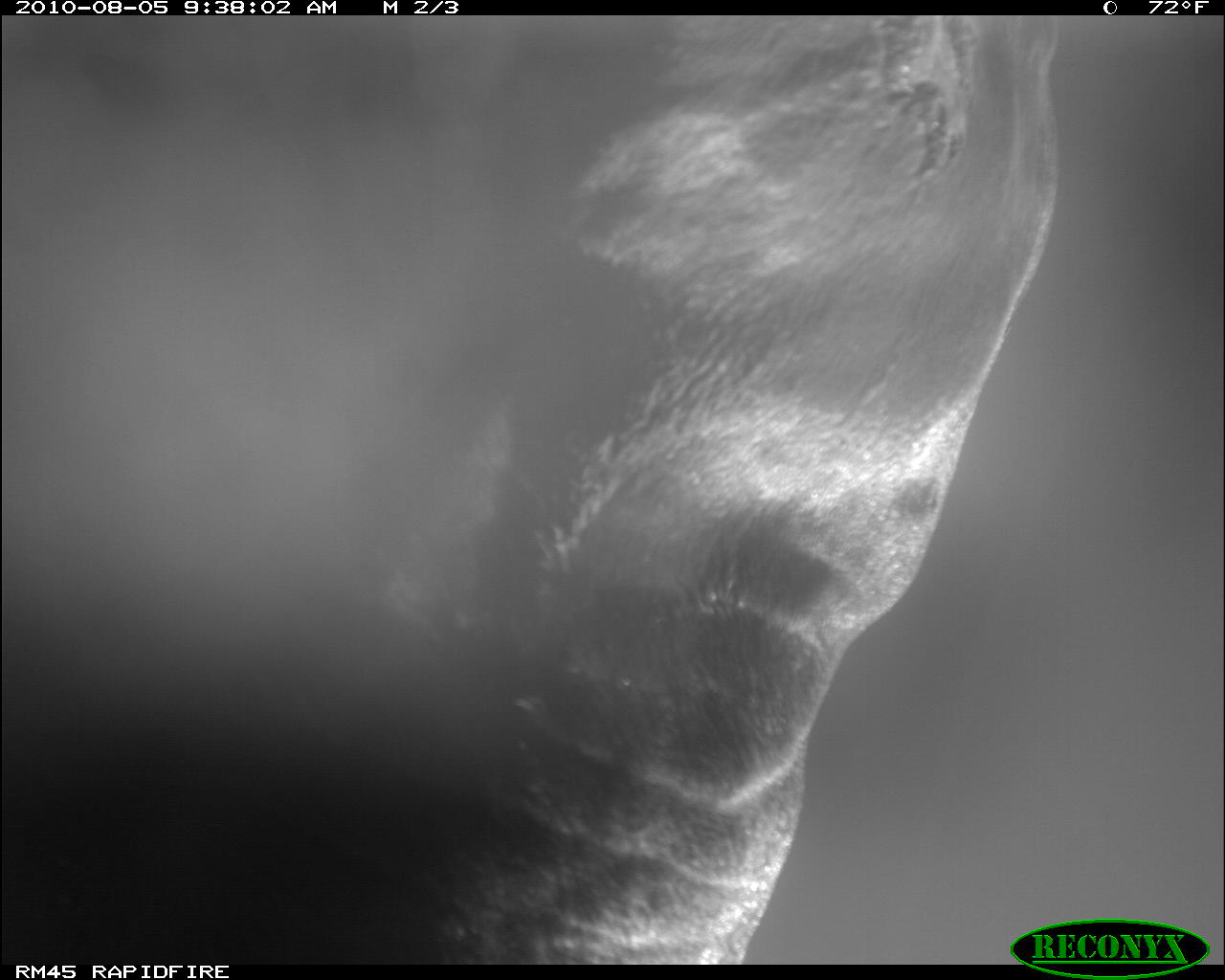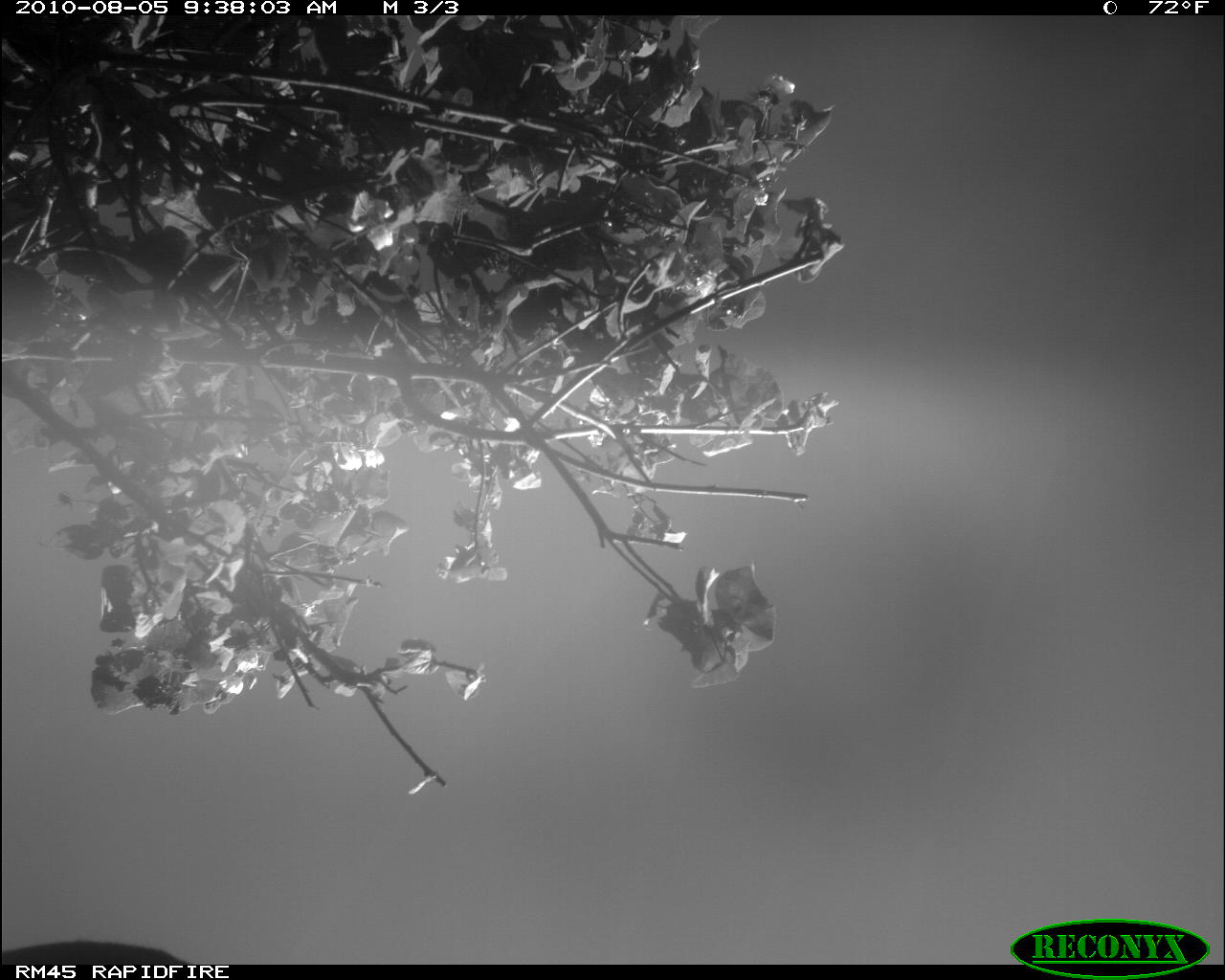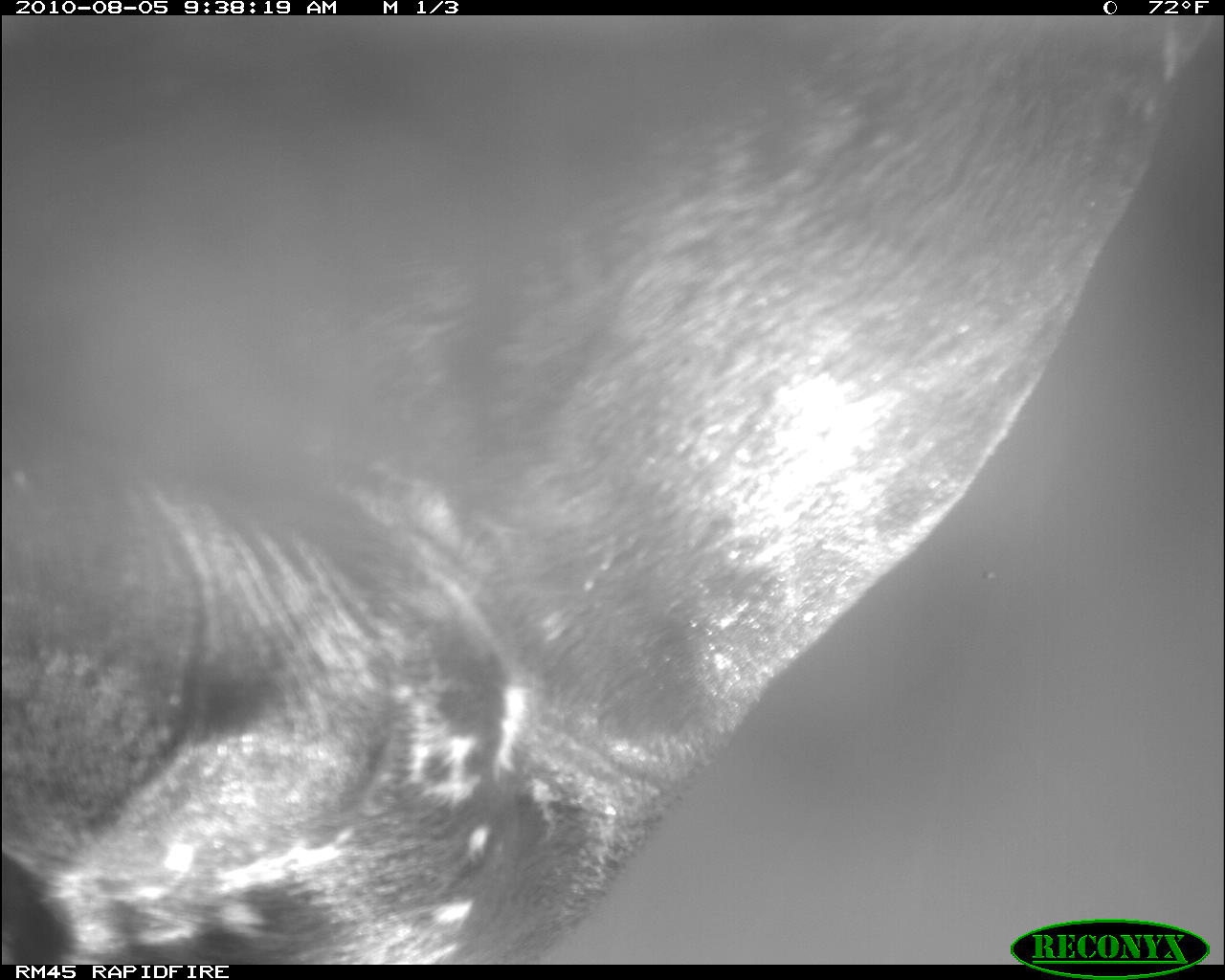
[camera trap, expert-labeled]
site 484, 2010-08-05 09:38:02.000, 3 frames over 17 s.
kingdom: Animalia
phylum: Chordata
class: Mammalia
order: Artiodactyla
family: Bovidae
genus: Bos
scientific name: Bos taurus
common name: domestic cattle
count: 1